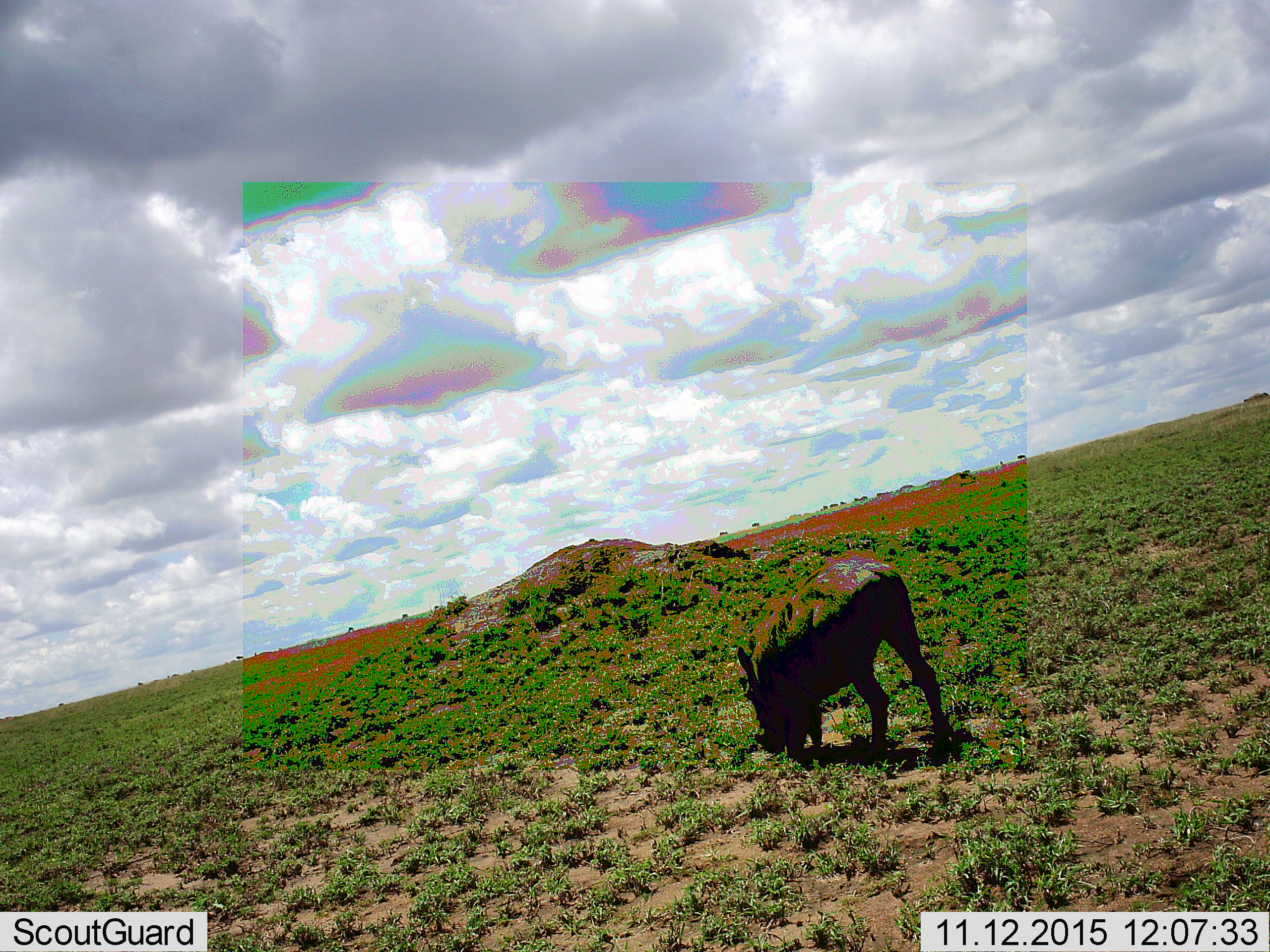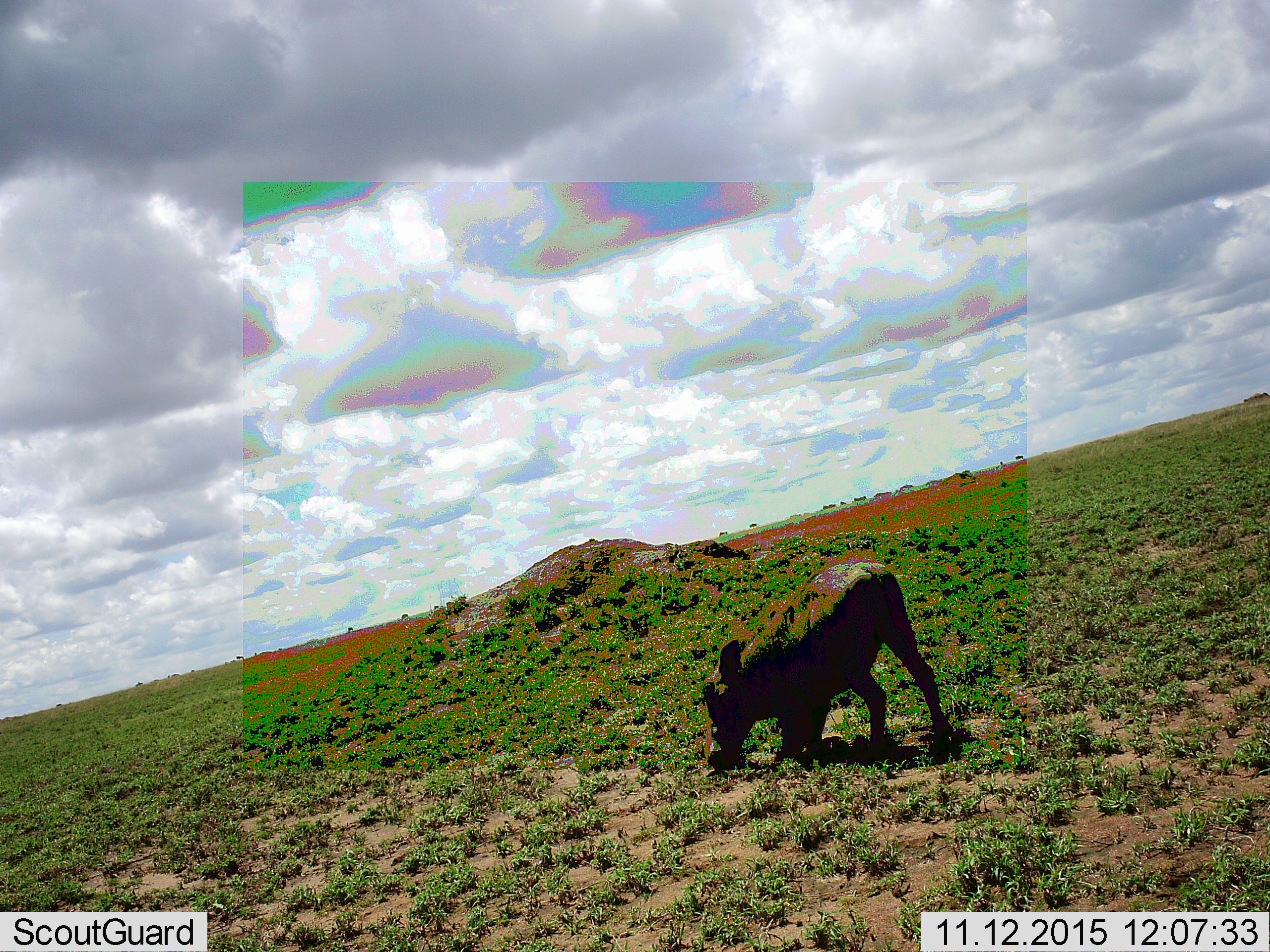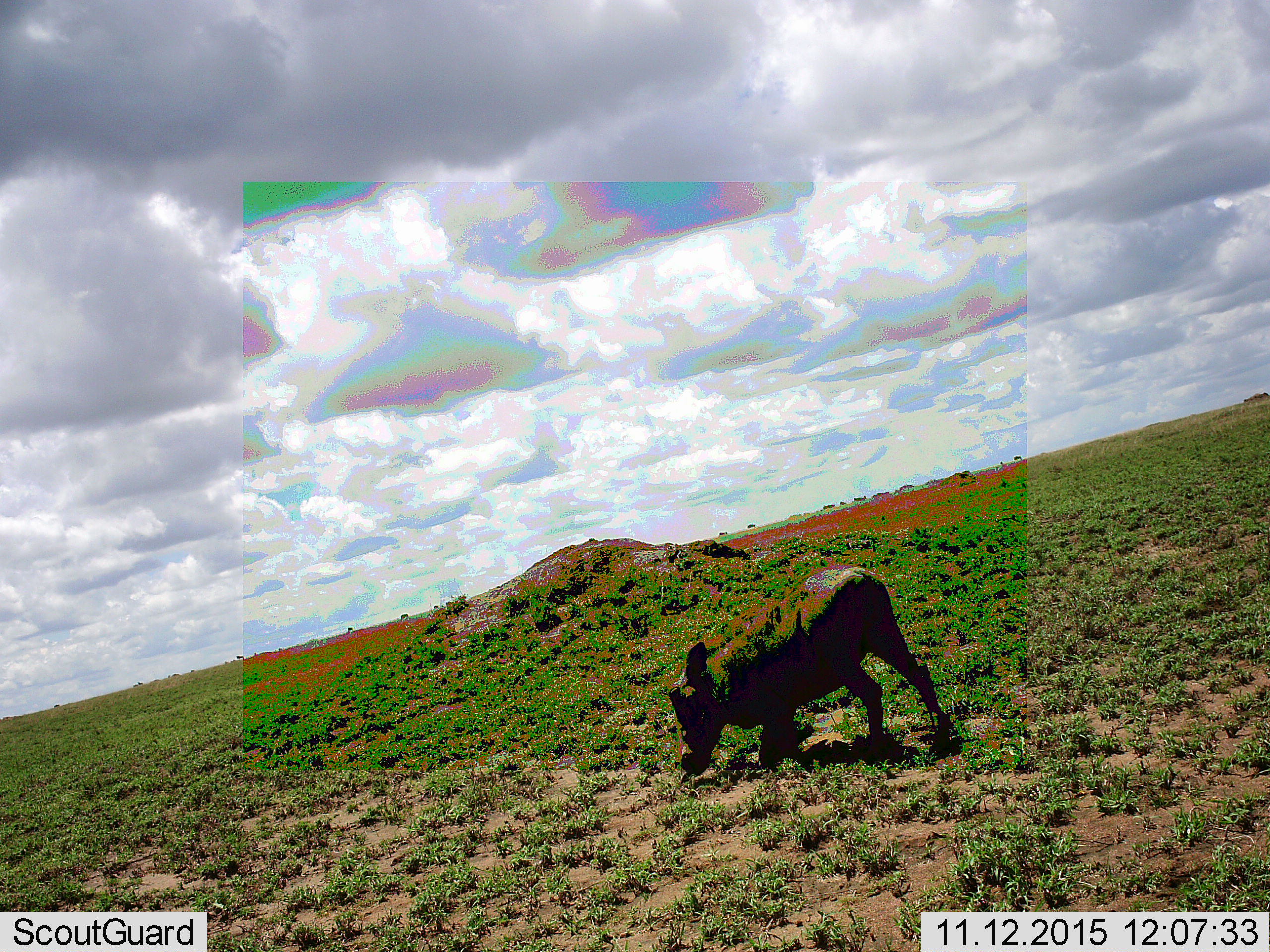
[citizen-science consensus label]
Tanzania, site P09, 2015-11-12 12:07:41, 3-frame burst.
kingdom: Animalia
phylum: Chordata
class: Mammalia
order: Artiodactyla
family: Suidae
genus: Phacochoerus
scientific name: Phacochoerus africanus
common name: warthog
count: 1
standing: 20%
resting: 0%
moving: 0%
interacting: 0%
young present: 0%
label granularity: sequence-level